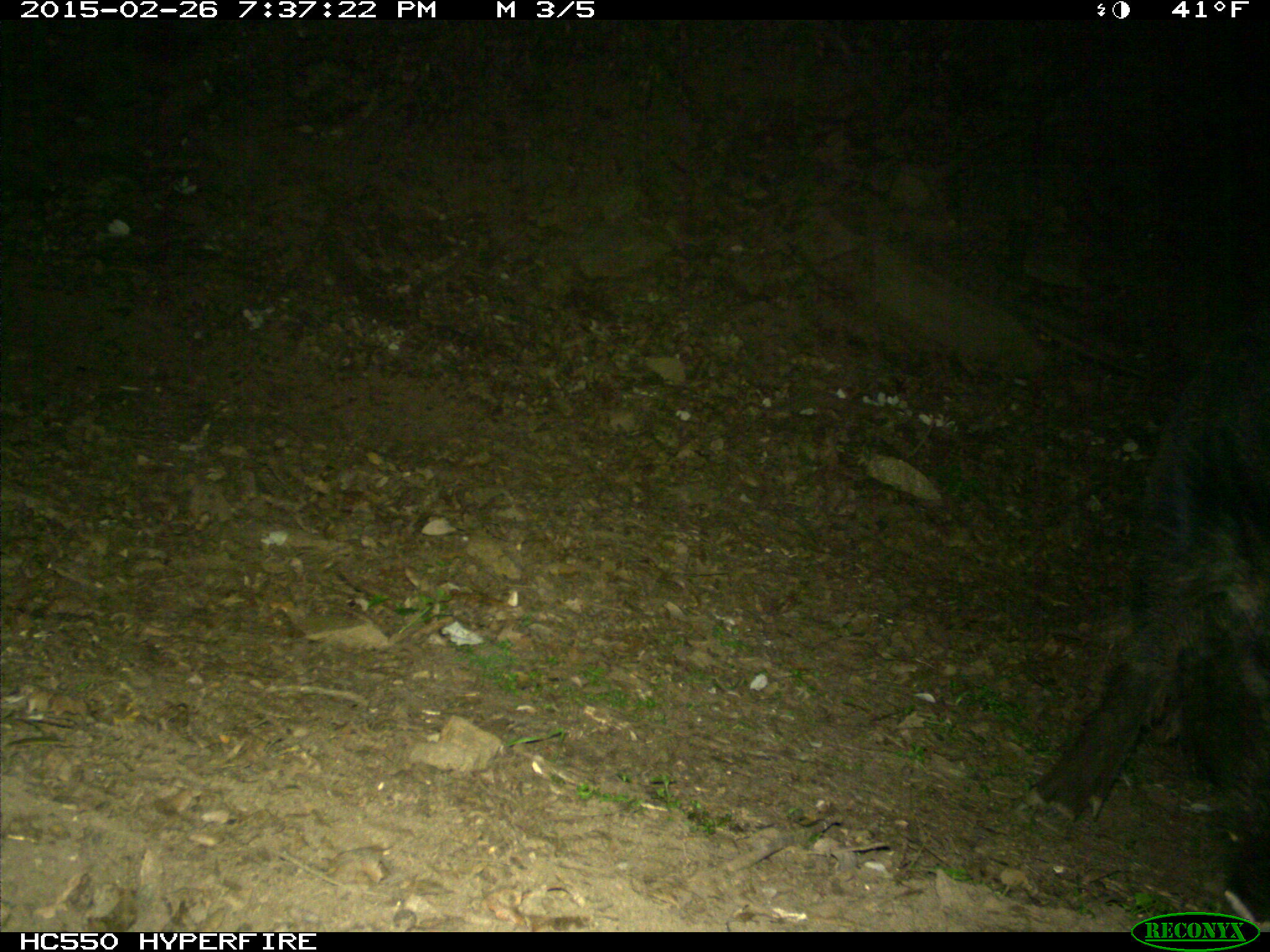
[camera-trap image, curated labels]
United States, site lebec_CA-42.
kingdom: Animalia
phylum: Chordata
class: Mammalia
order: Artiodactyla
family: Suidae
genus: Sus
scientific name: Sus scrofa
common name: wild boar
Sus scrofa (wild boar).